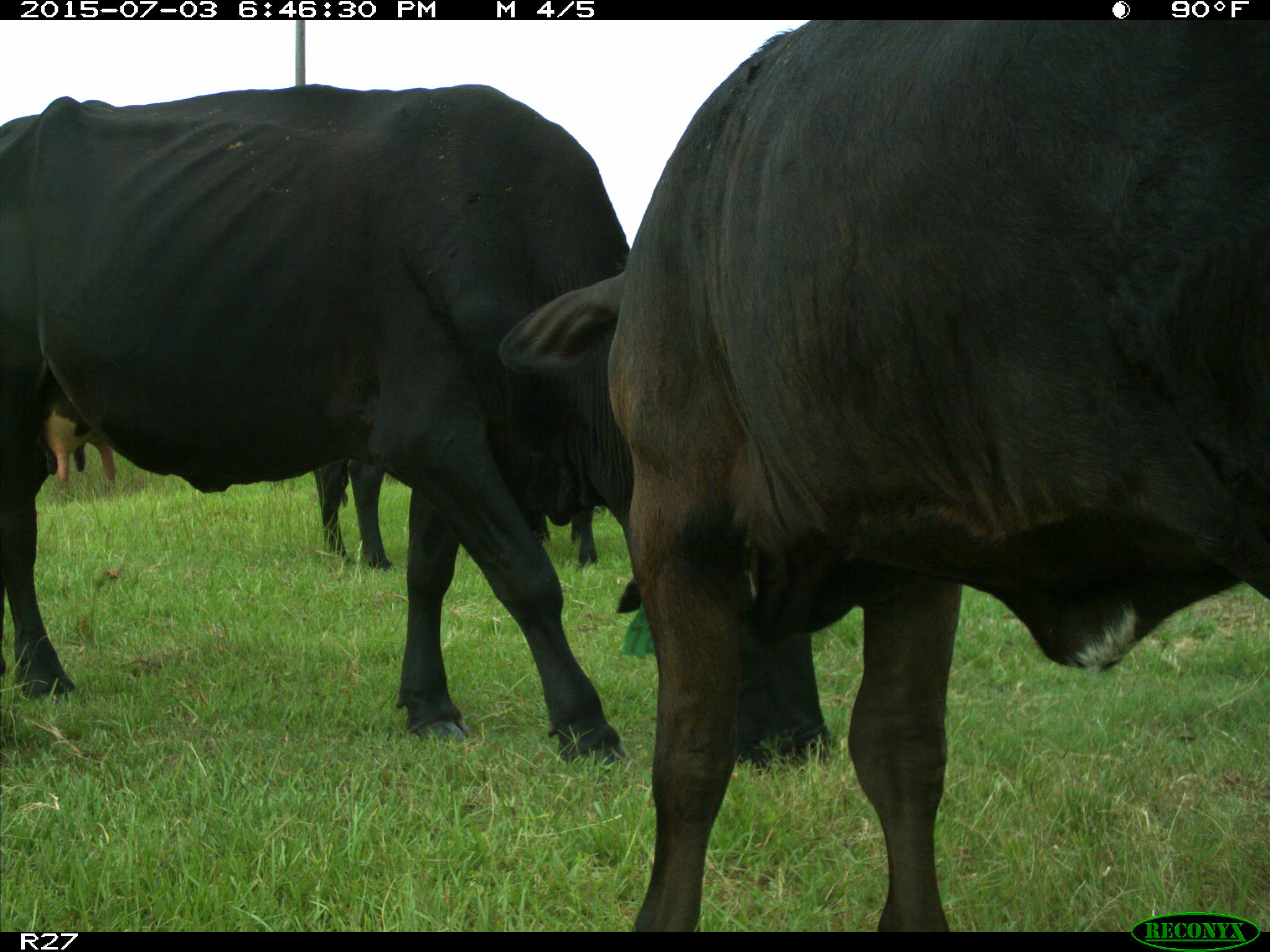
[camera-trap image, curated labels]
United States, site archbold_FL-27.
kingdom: Animalia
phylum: Chordata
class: Mammalia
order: Artiodactyla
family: Bovidae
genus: Bos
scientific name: Bos taurus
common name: domestic cow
Bos taurus (domestic cow).